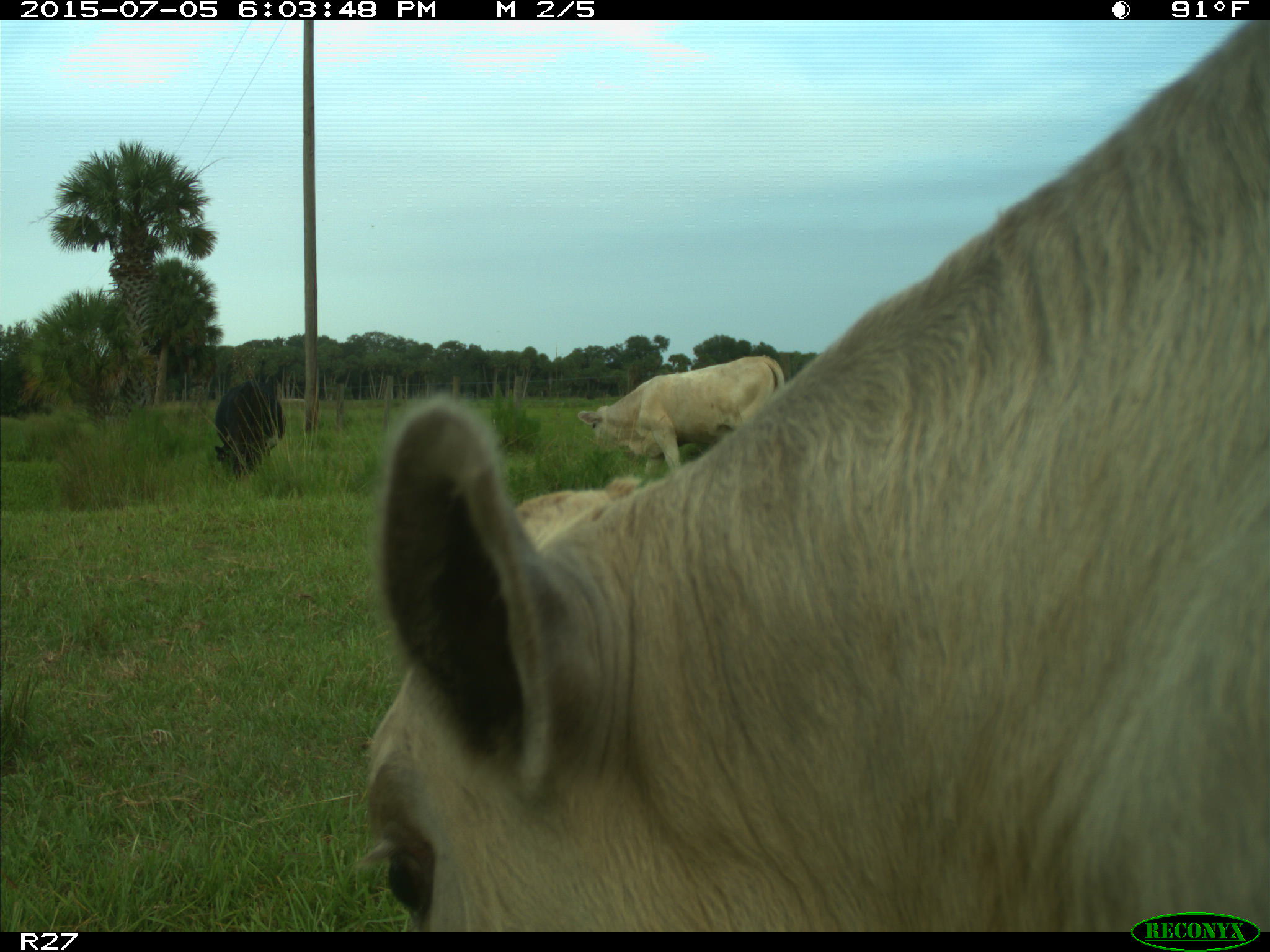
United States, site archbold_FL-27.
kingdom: Animalia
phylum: Chordata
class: Mammalia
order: Artiodactyla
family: Bovidae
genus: Bos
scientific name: Bos taurus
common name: domestic cow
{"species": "Bos taurus (domestic cow)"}